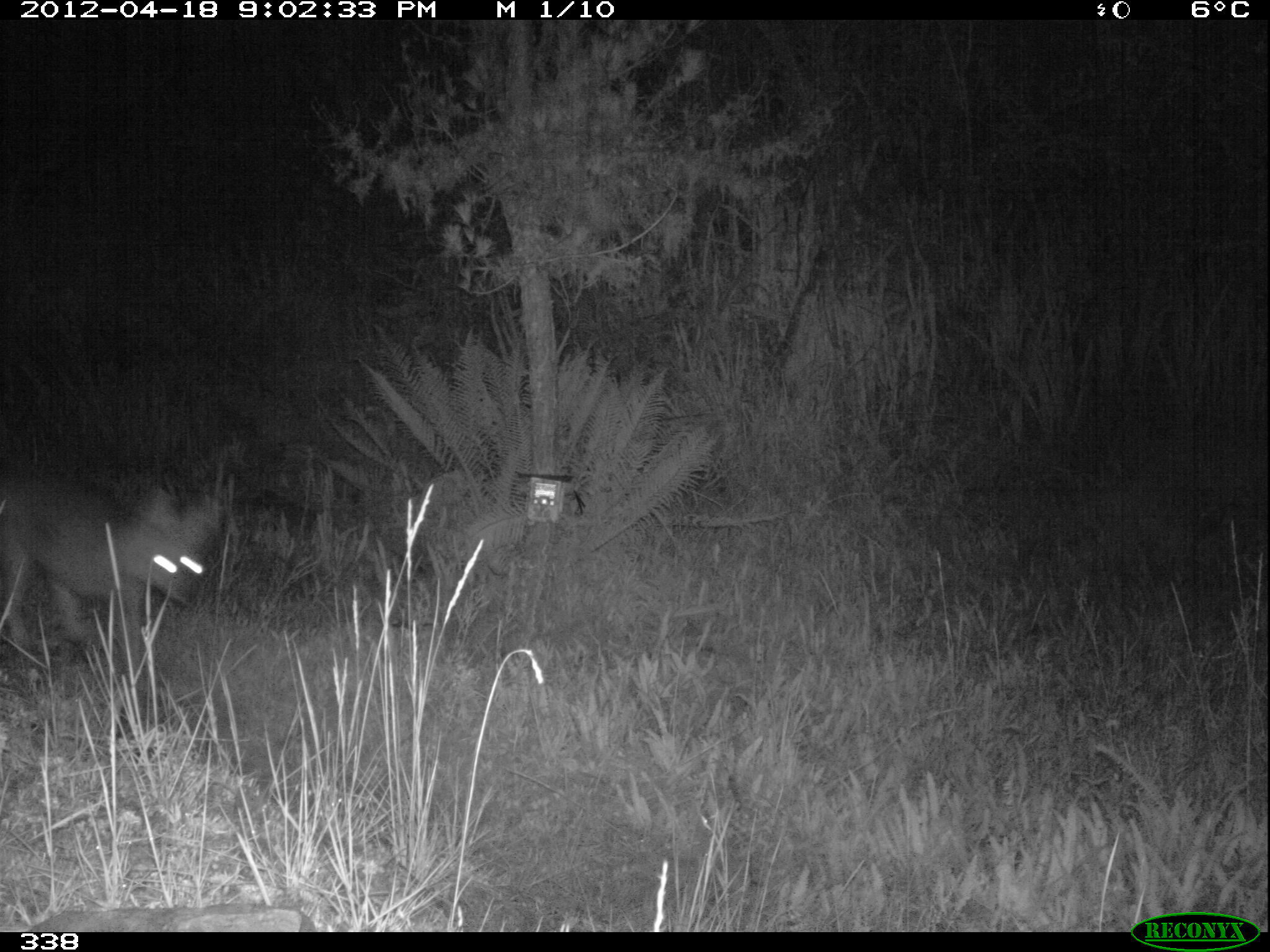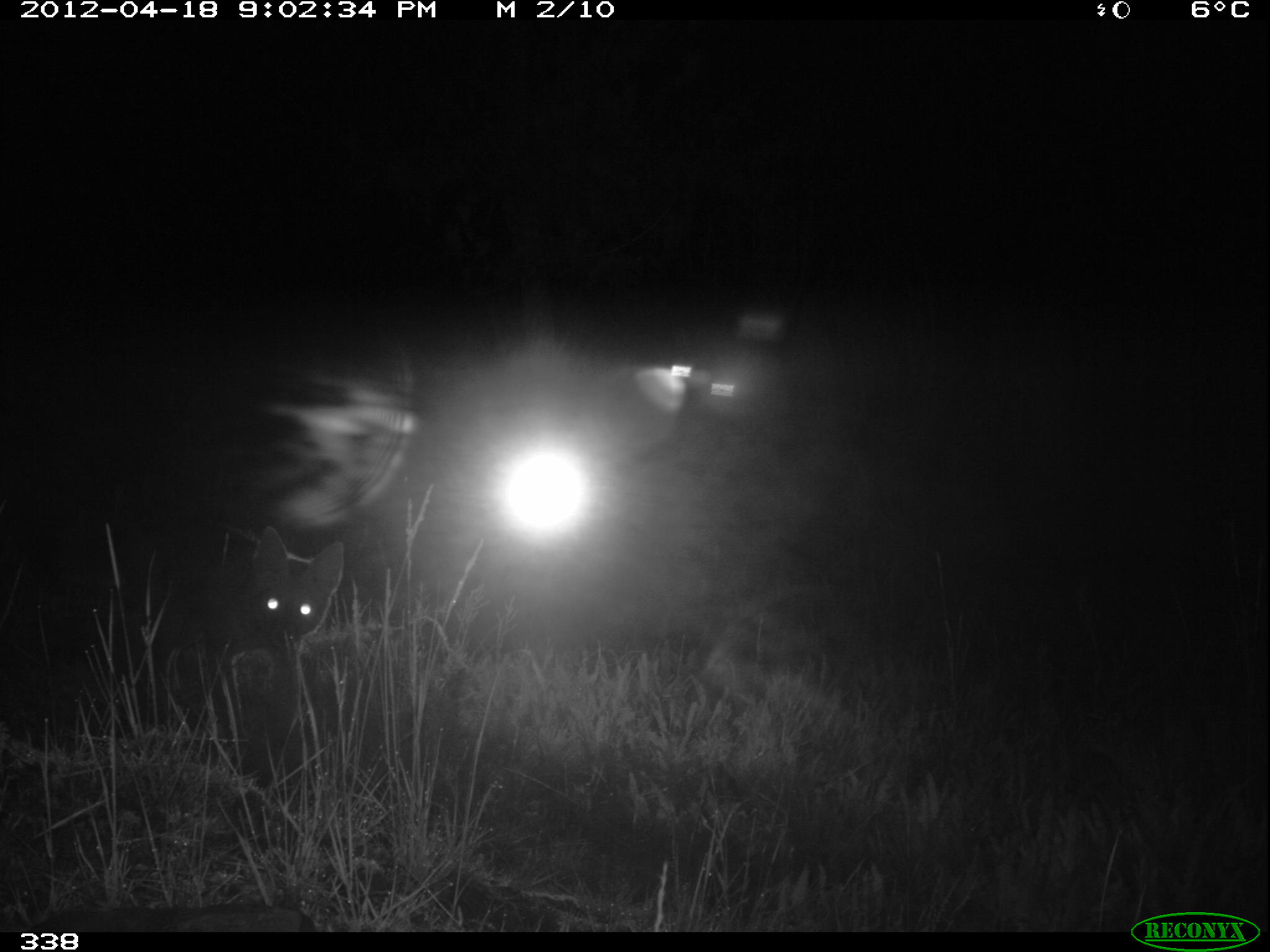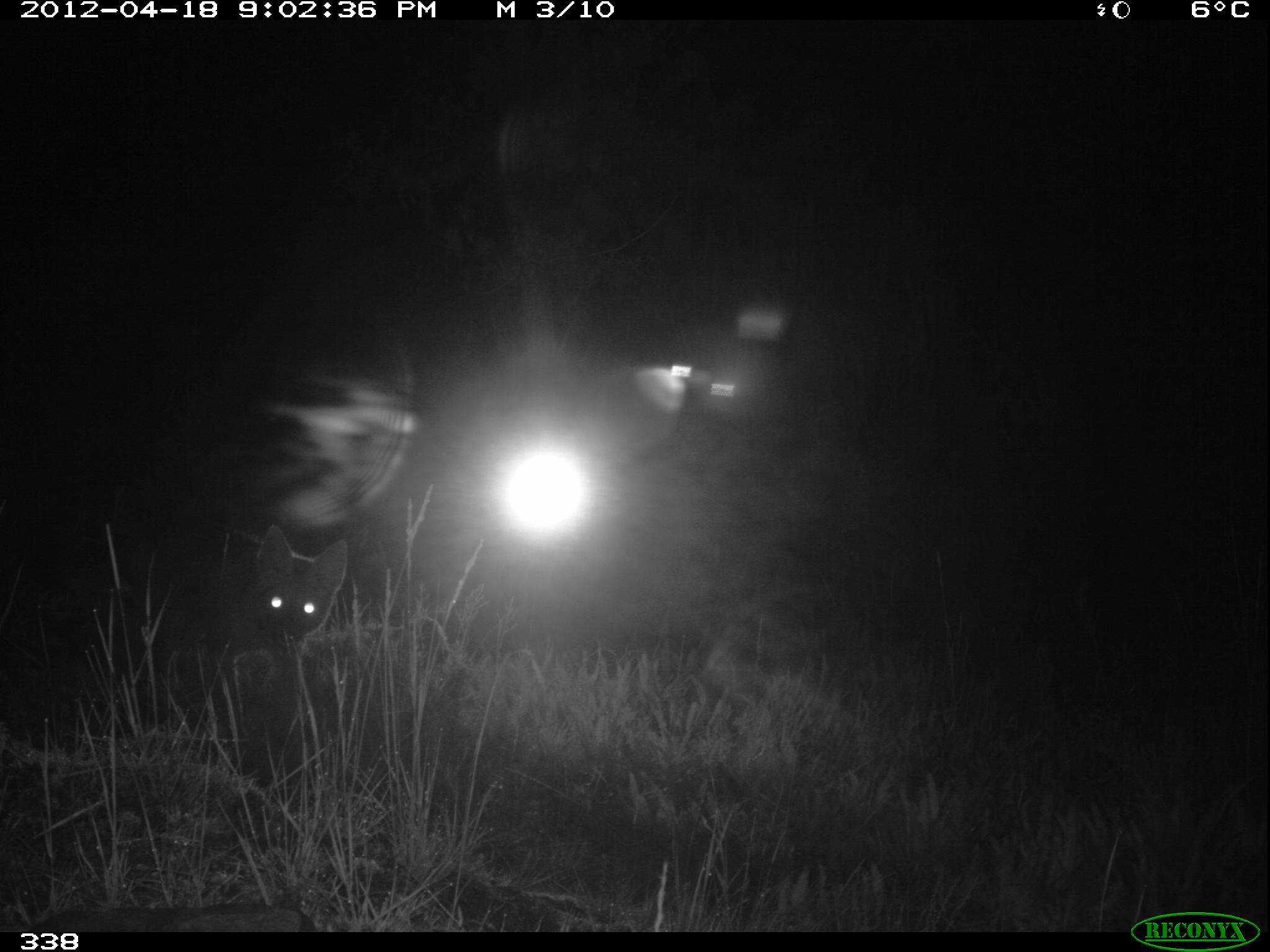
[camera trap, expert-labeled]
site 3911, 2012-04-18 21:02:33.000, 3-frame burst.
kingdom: Animalia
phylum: Chordata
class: Mammalia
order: Carnivora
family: Canidae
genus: Lycalopex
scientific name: Lycalopex culpaeus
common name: culpeo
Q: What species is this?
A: Lycalopex culpaeus (culpeo).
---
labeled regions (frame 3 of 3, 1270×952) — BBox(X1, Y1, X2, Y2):
lycalopex culpaeus: BBox(129, 524, 347, 736)